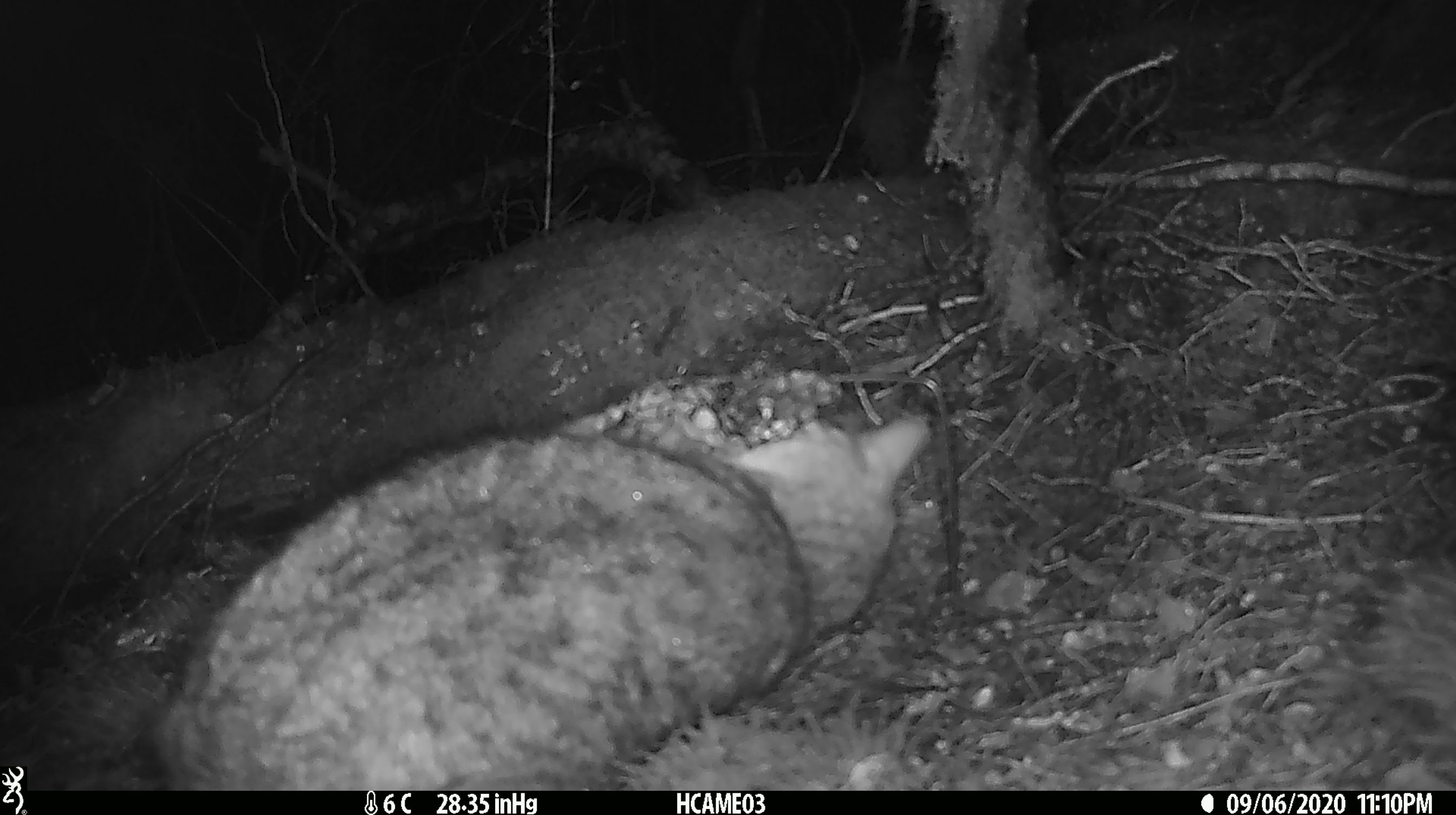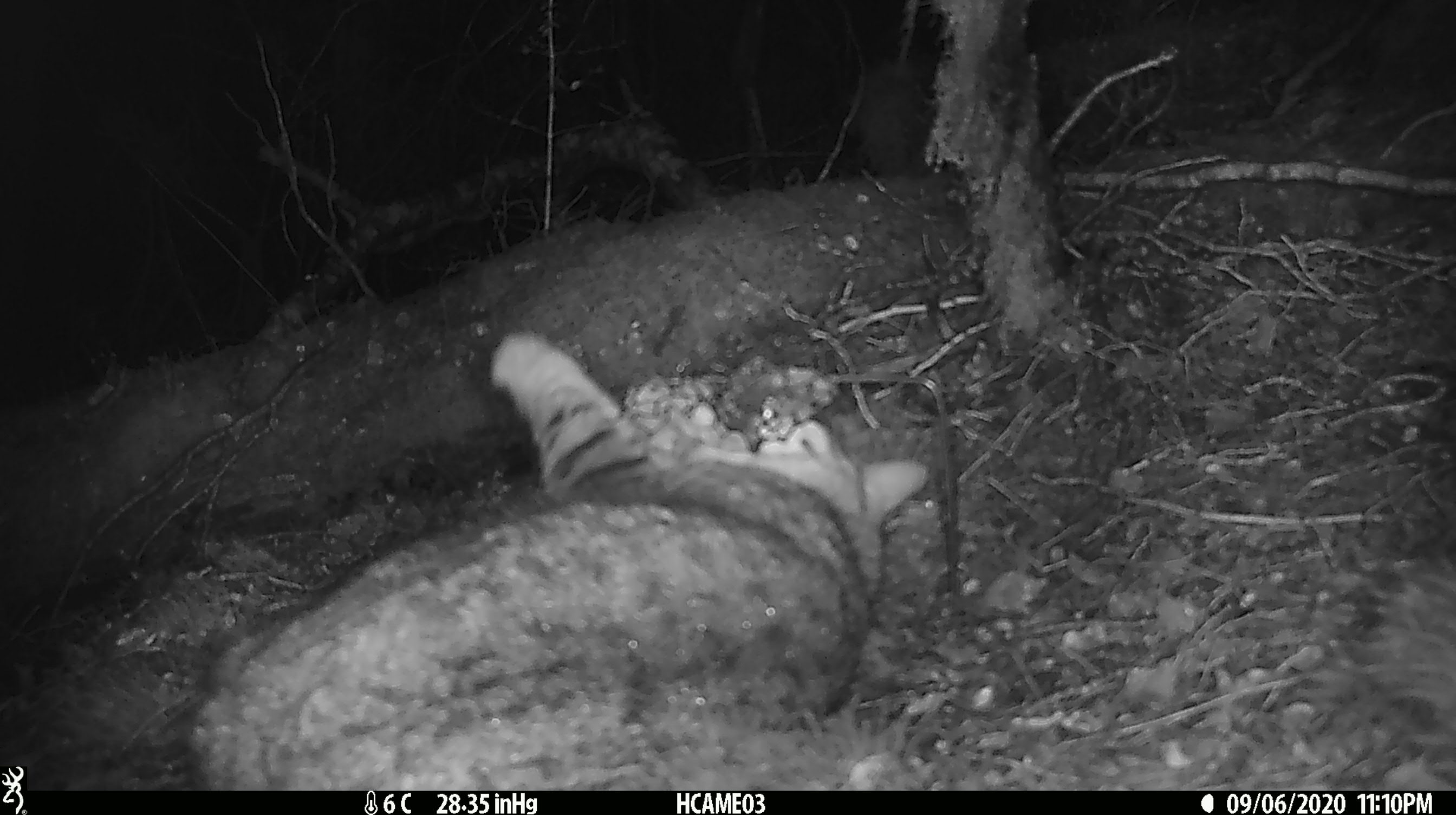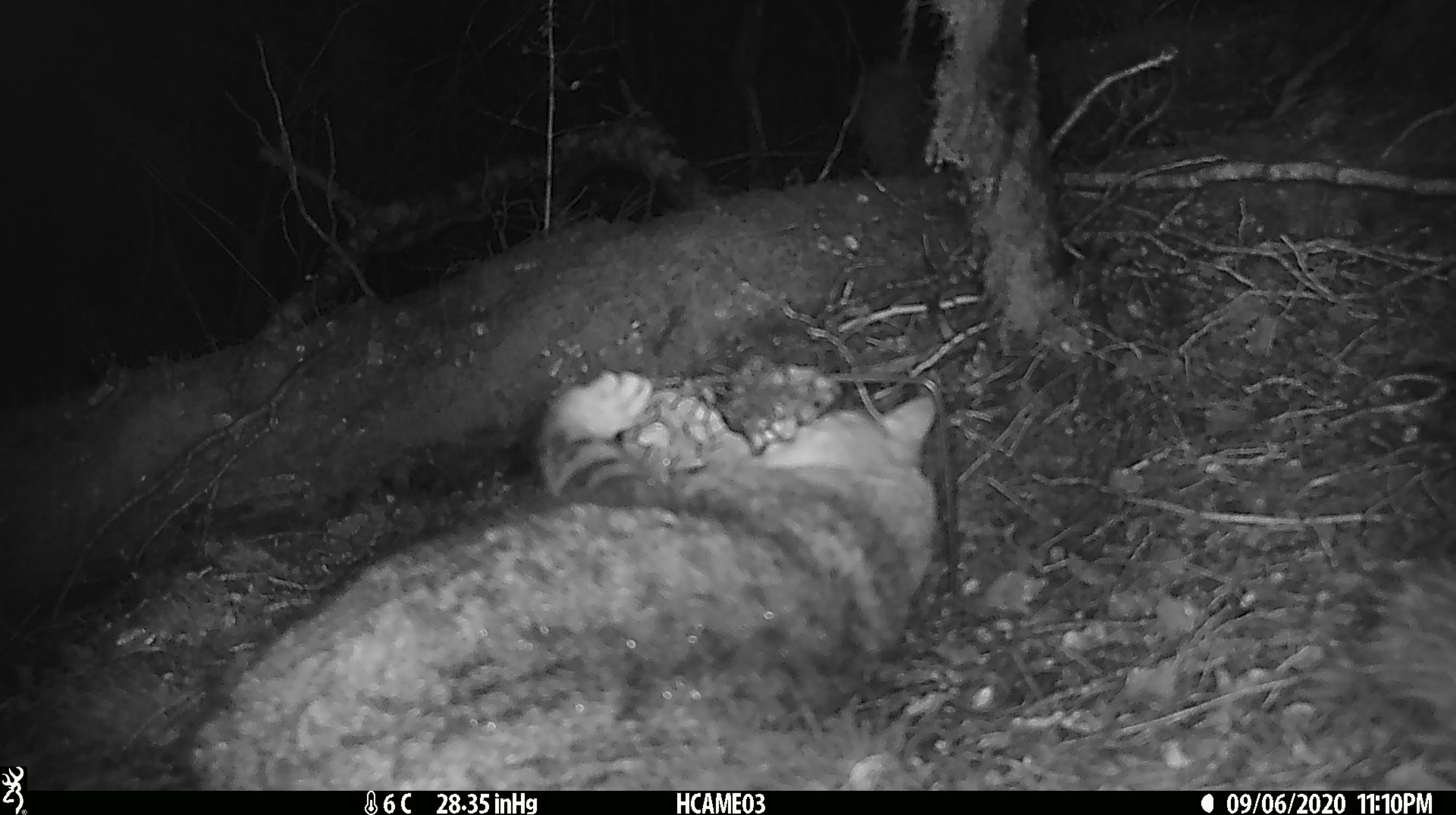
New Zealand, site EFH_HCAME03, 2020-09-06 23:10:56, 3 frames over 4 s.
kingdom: Animalia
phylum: Chordata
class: Mammalia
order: Carnivora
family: Felidae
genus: Felis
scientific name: Felis catus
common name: domestic cat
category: cat